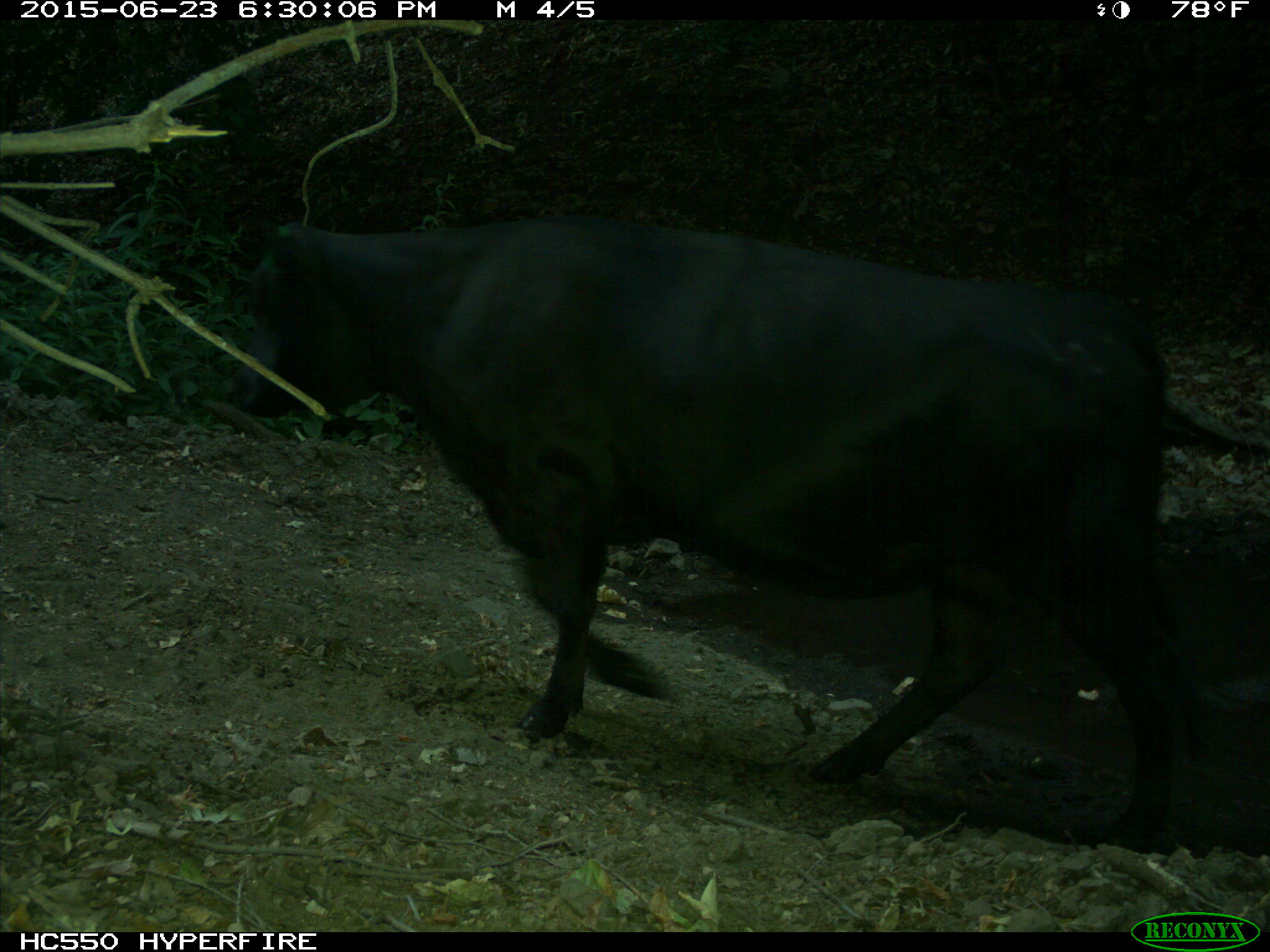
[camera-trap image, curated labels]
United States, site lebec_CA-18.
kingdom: Animalia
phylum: Chordata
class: Mammalia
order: Artiodactyla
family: Bovidae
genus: Bos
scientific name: Bos taurus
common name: domestic cow